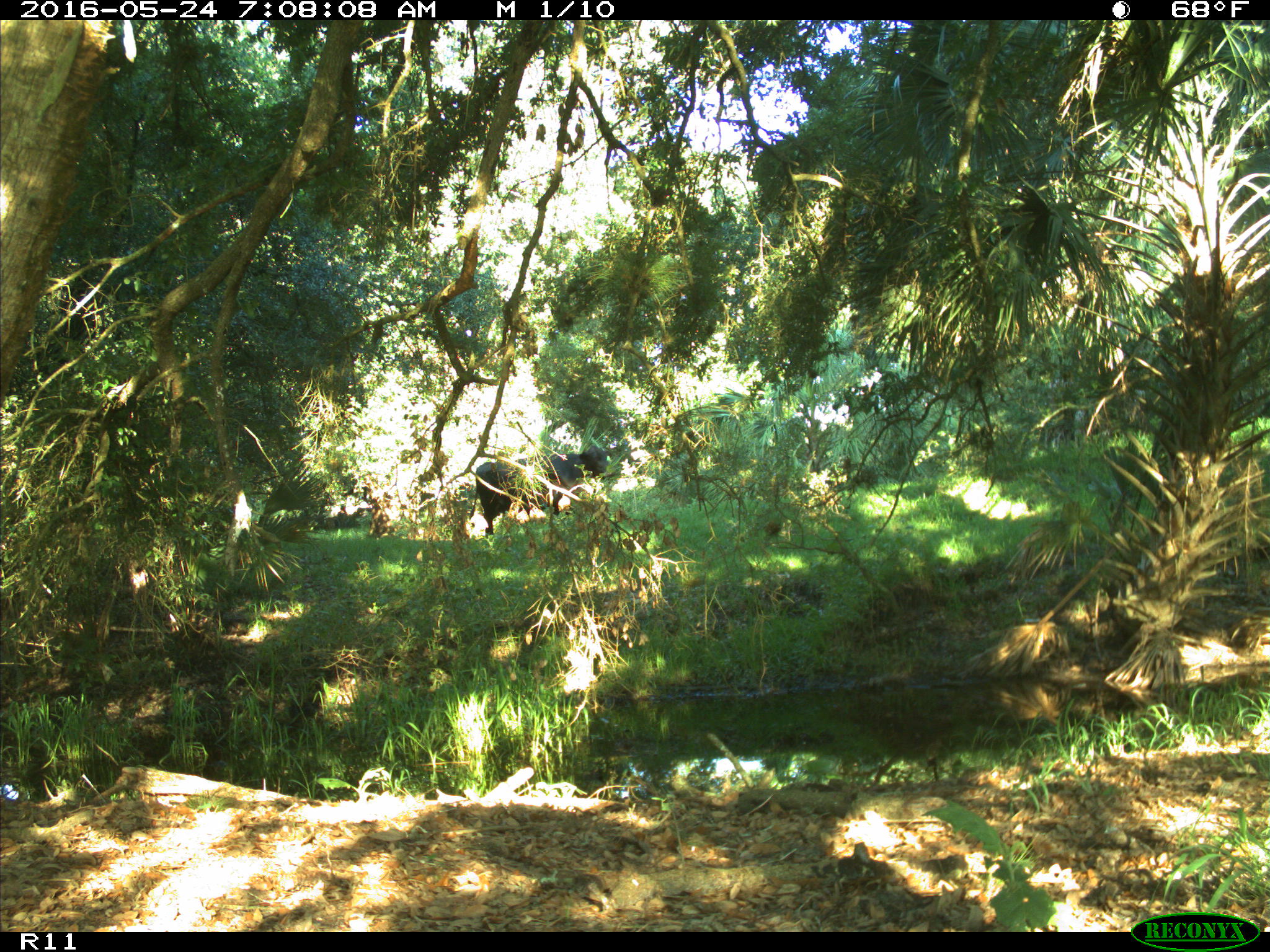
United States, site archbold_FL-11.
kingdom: Animalia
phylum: Chordata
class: Mammalia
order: Artiodactyla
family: Bovidae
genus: Bos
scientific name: Bos taurus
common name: domestic cow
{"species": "Bos taurus (domestic cow)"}